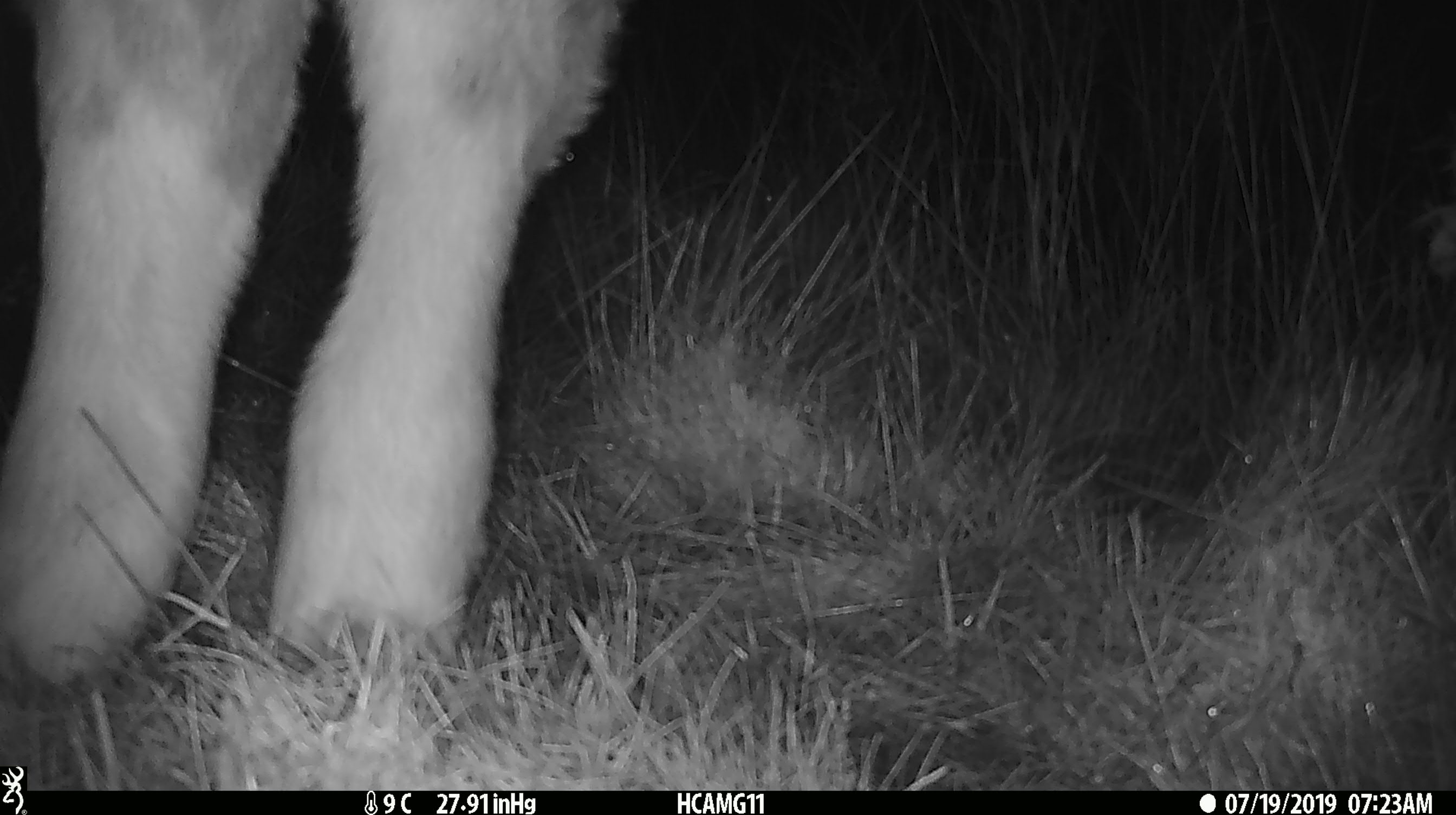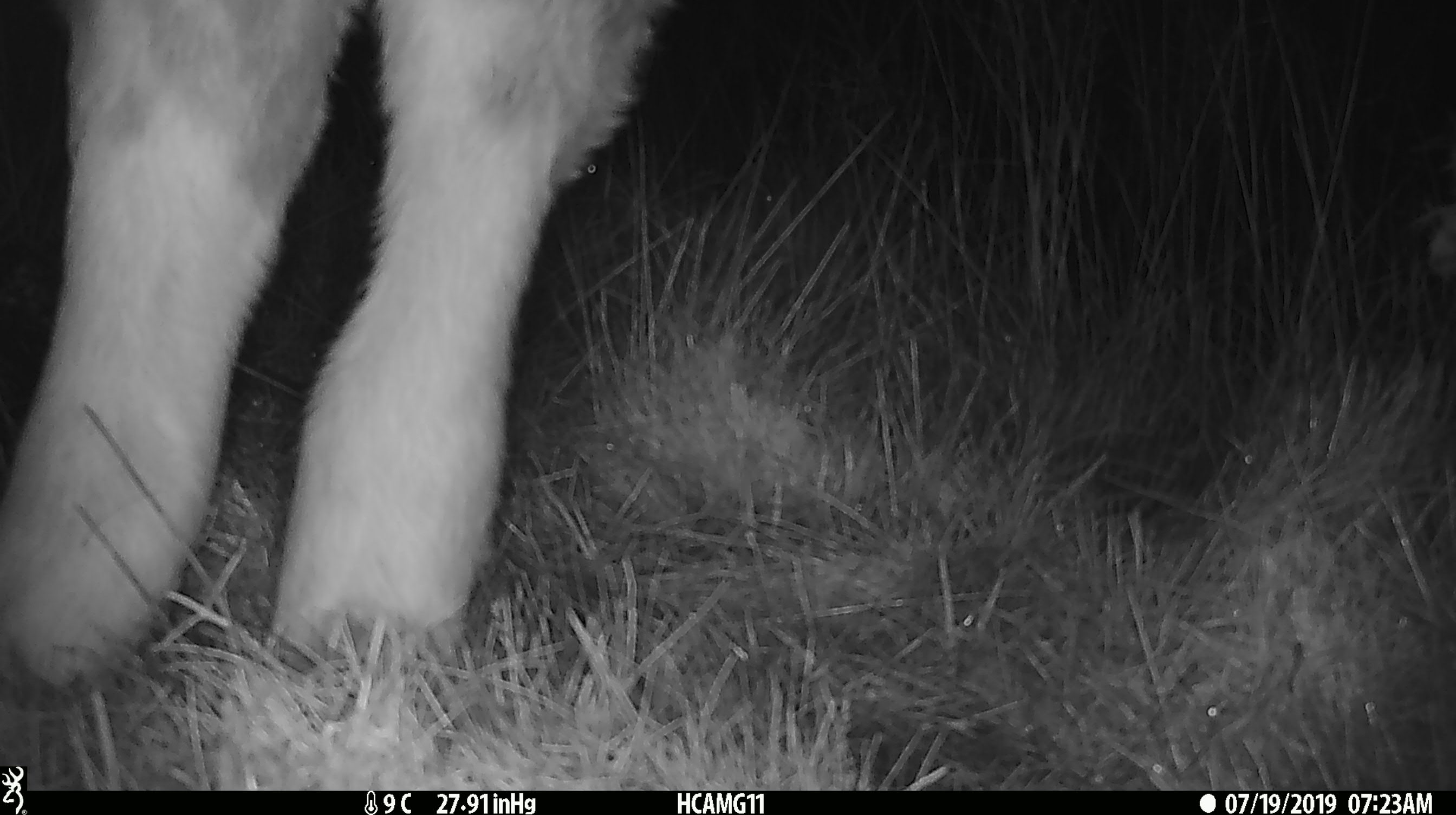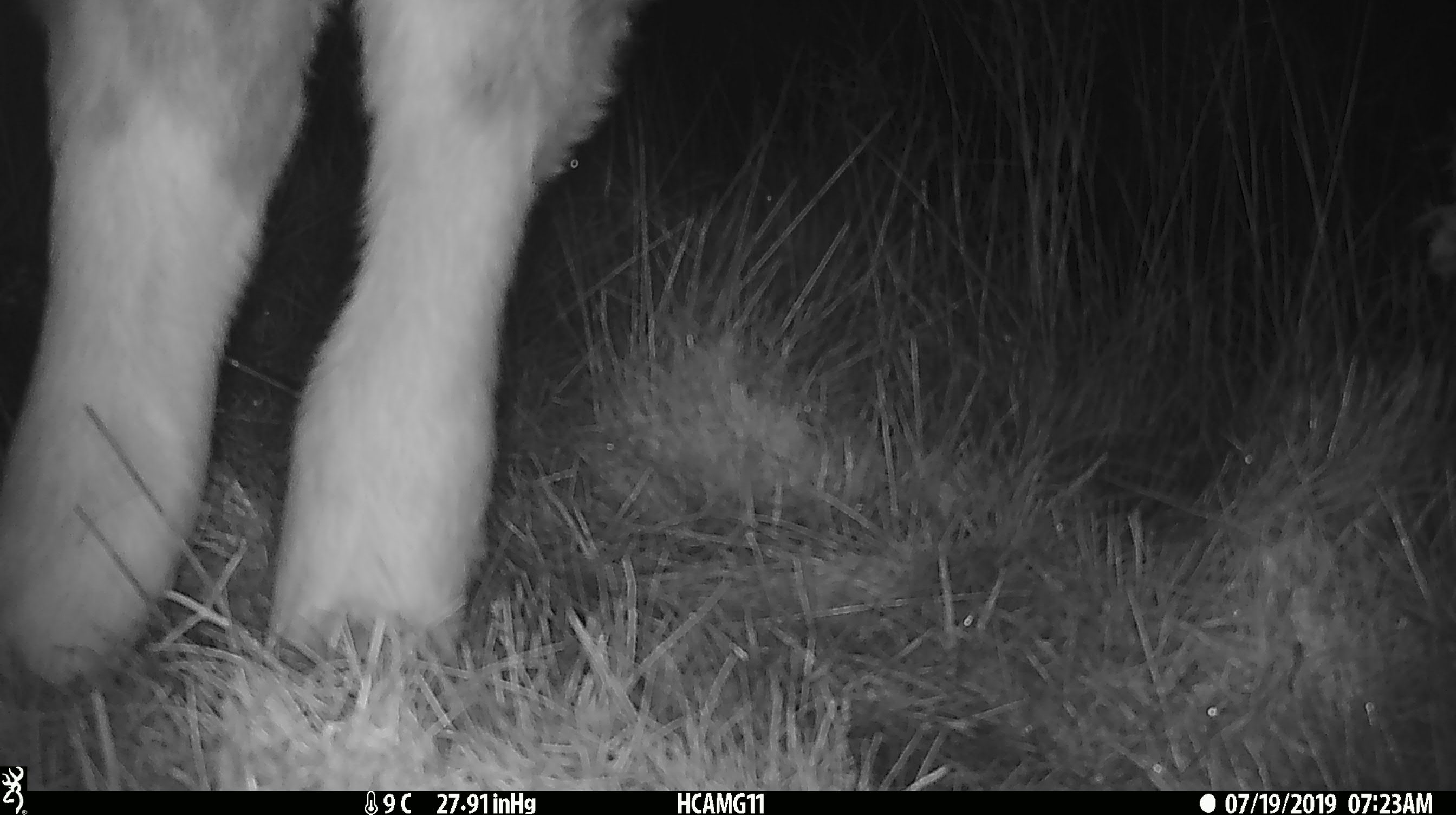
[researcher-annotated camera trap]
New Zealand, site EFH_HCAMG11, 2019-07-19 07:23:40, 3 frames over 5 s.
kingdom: Animalia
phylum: Chordata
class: Mammalia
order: Artiodactyla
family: Bovidae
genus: Bos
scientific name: Bos taurus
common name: domestic cow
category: cow